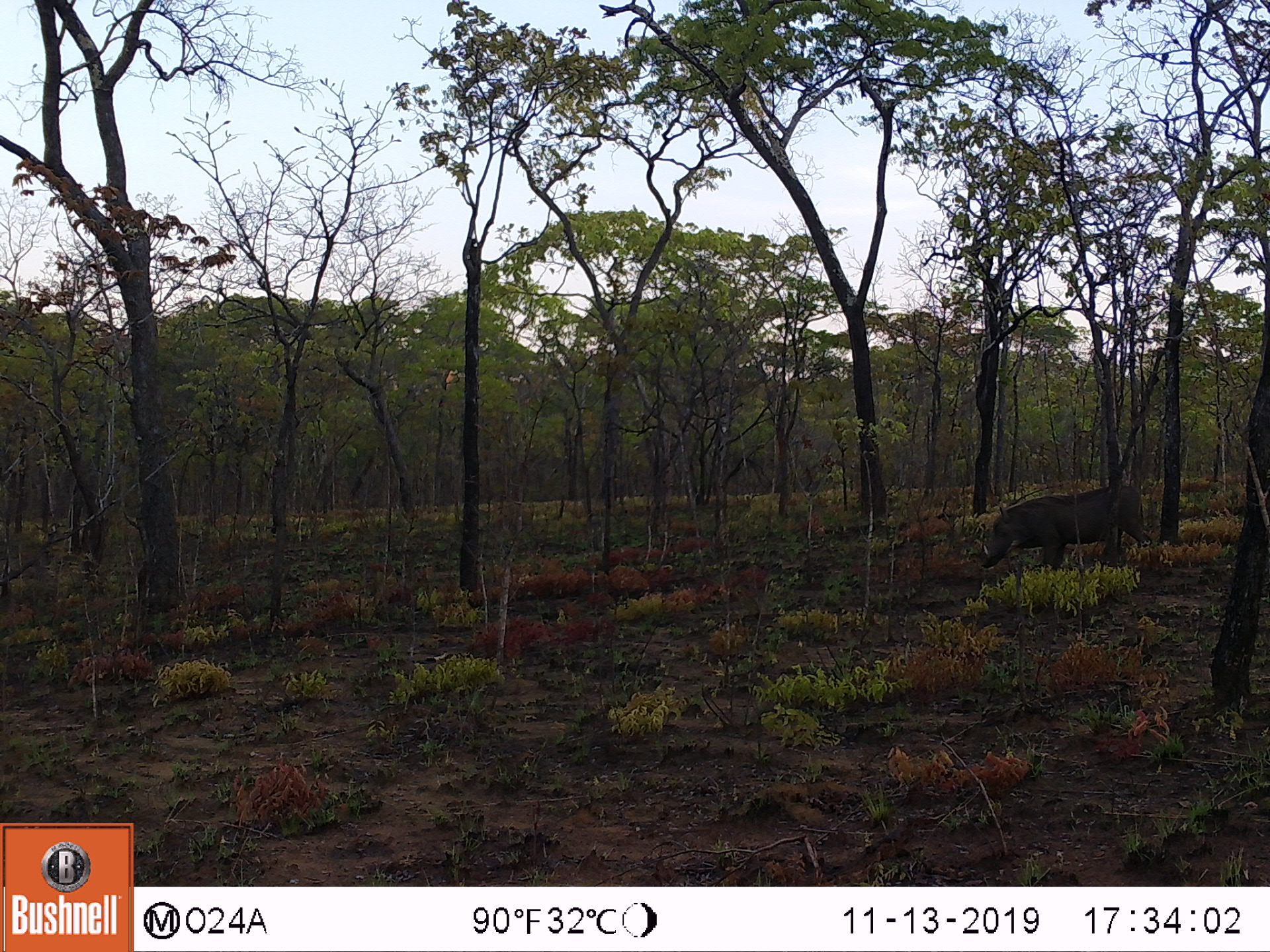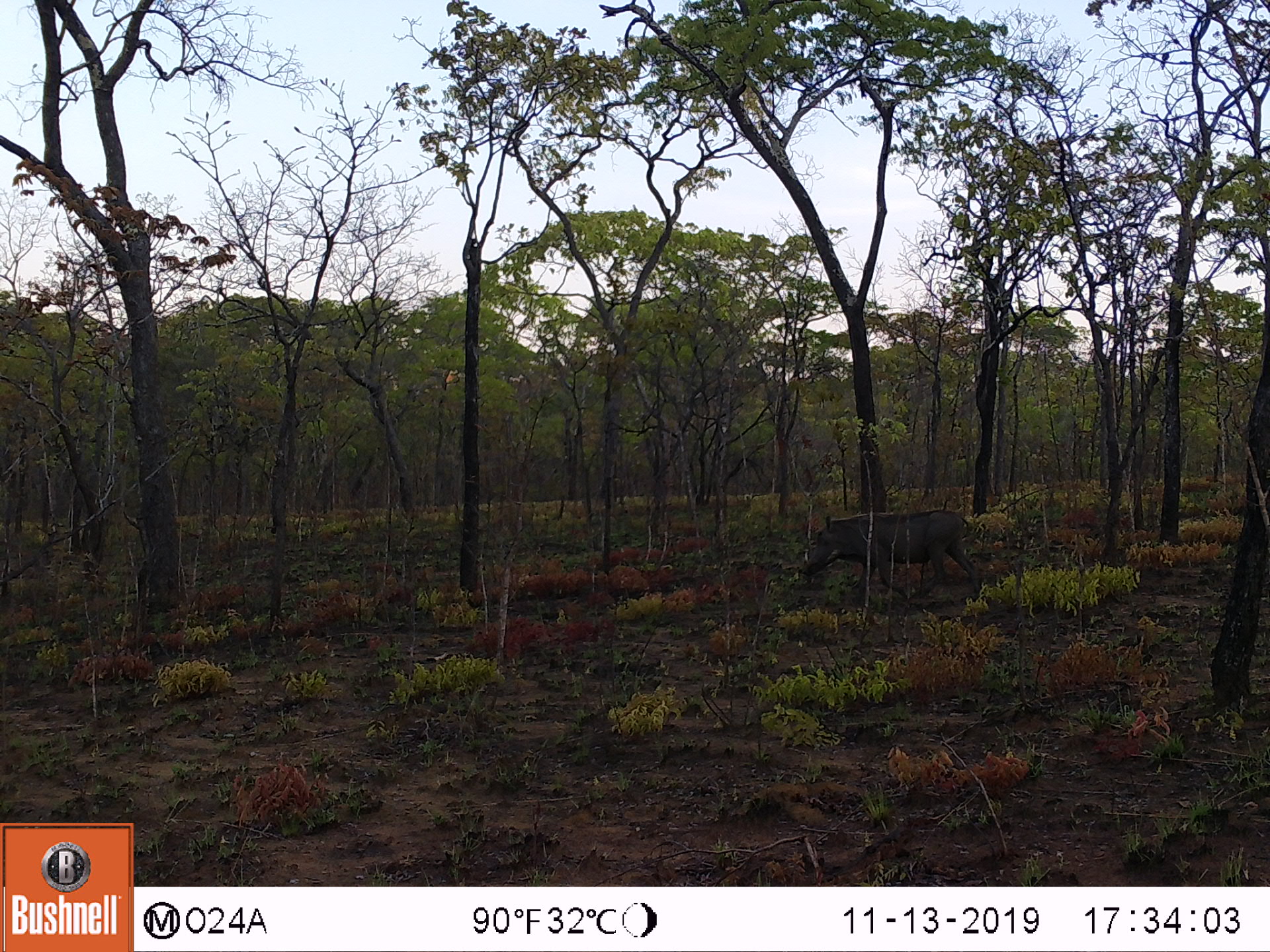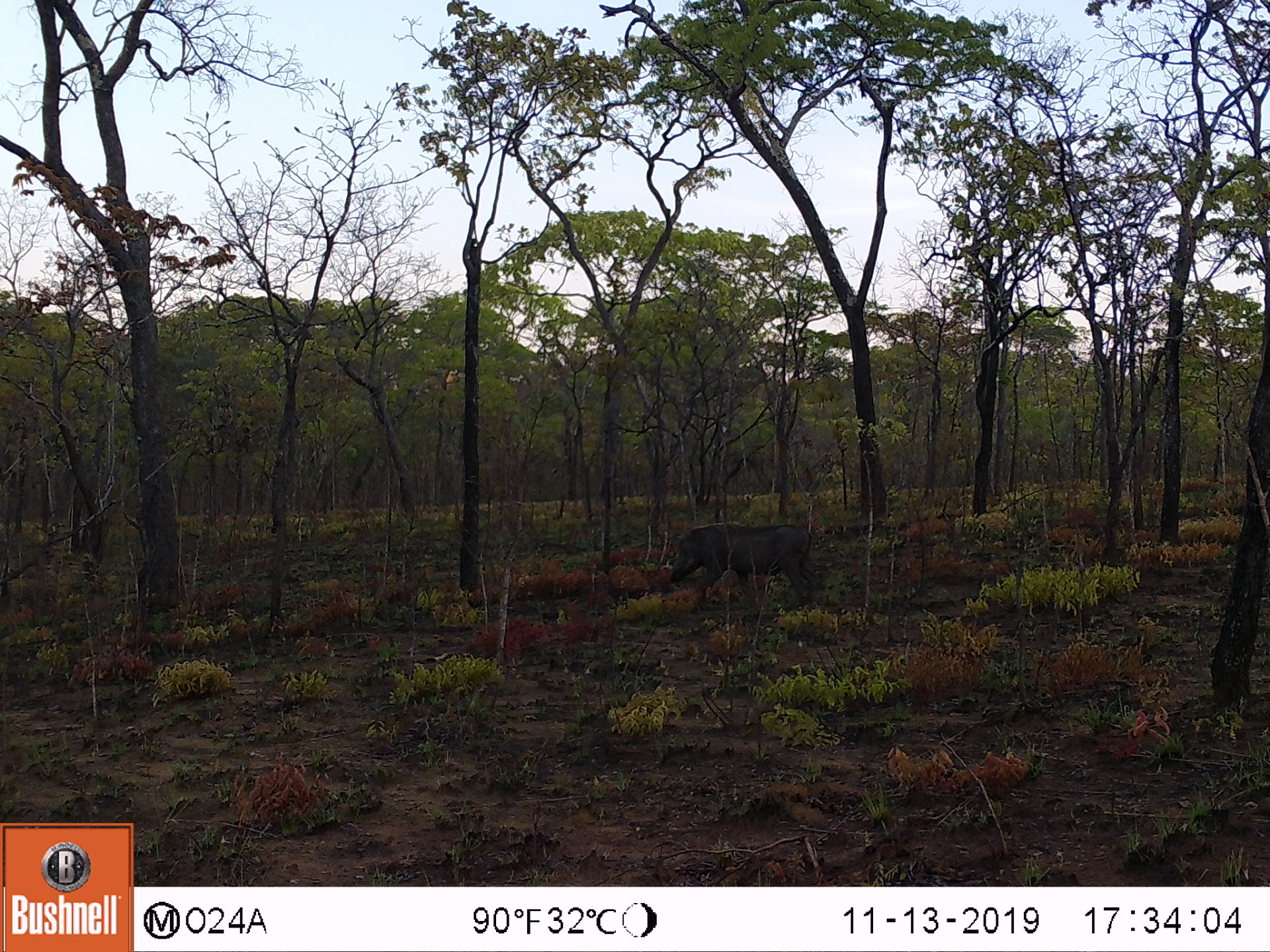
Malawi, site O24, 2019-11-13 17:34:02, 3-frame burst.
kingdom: Animalia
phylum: Chordata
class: Mammalia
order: Artiodactyla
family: Suidae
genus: Phacochoerus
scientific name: Phacochoerus africanus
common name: common warthog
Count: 1.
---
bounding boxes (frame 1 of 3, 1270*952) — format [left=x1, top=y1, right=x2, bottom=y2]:
common warthog: [left=975, top=479, right=1155, bottom=577]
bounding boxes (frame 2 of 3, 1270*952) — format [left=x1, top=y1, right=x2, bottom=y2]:
common warthog: [left=794, top=504, right=981, bottom=611]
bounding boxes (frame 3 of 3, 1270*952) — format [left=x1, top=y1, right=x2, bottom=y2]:
common warthog: [left=661, top=518, right=839, bottom=609]